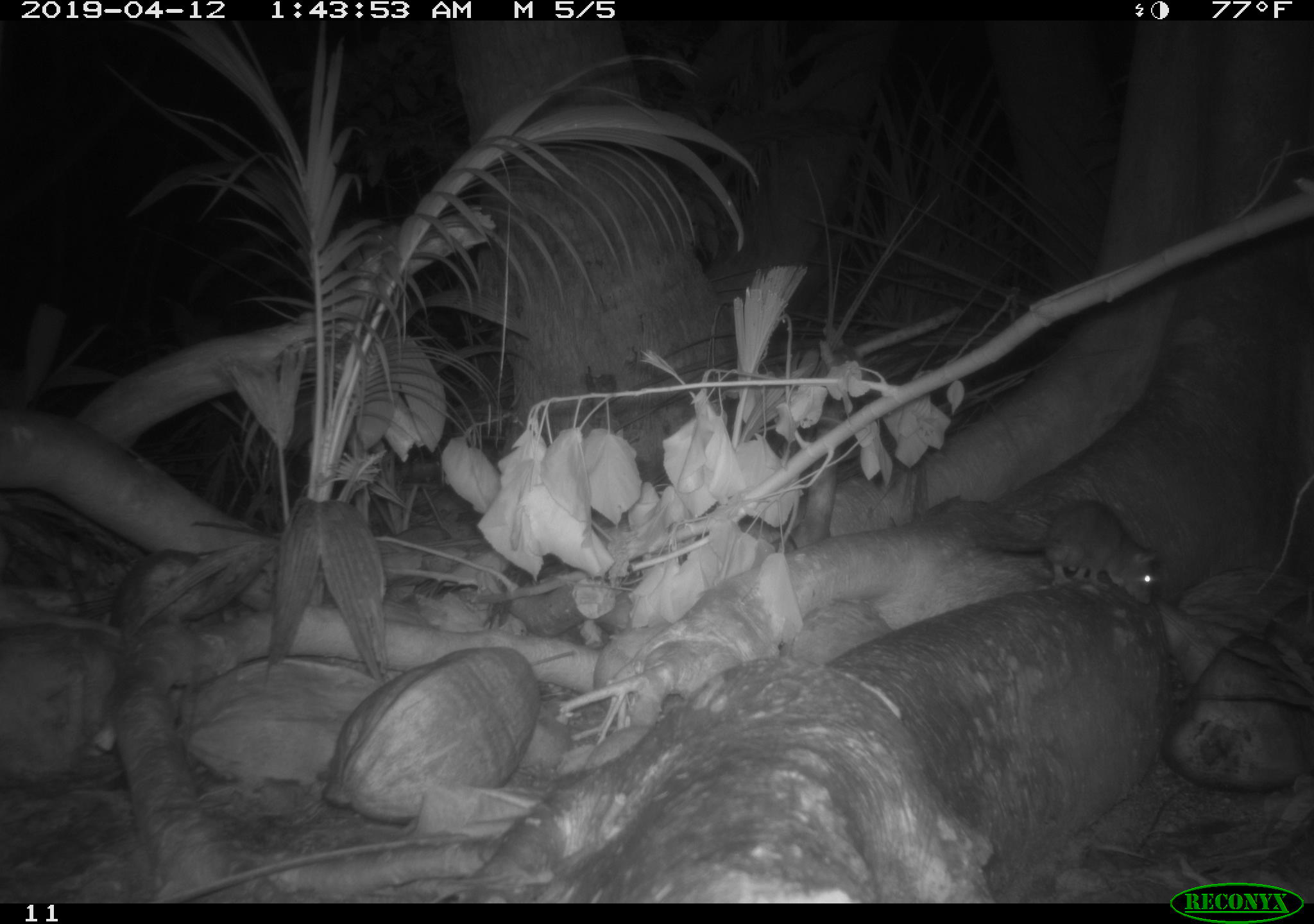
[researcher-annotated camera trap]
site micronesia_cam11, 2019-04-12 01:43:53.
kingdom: Animalia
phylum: Chordata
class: Mammalia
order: Rodentia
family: Muridae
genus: Rattus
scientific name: Rattus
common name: rat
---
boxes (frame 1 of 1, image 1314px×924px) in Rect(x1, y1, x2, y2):
rat: Rect(967, 498, 1159, 603)